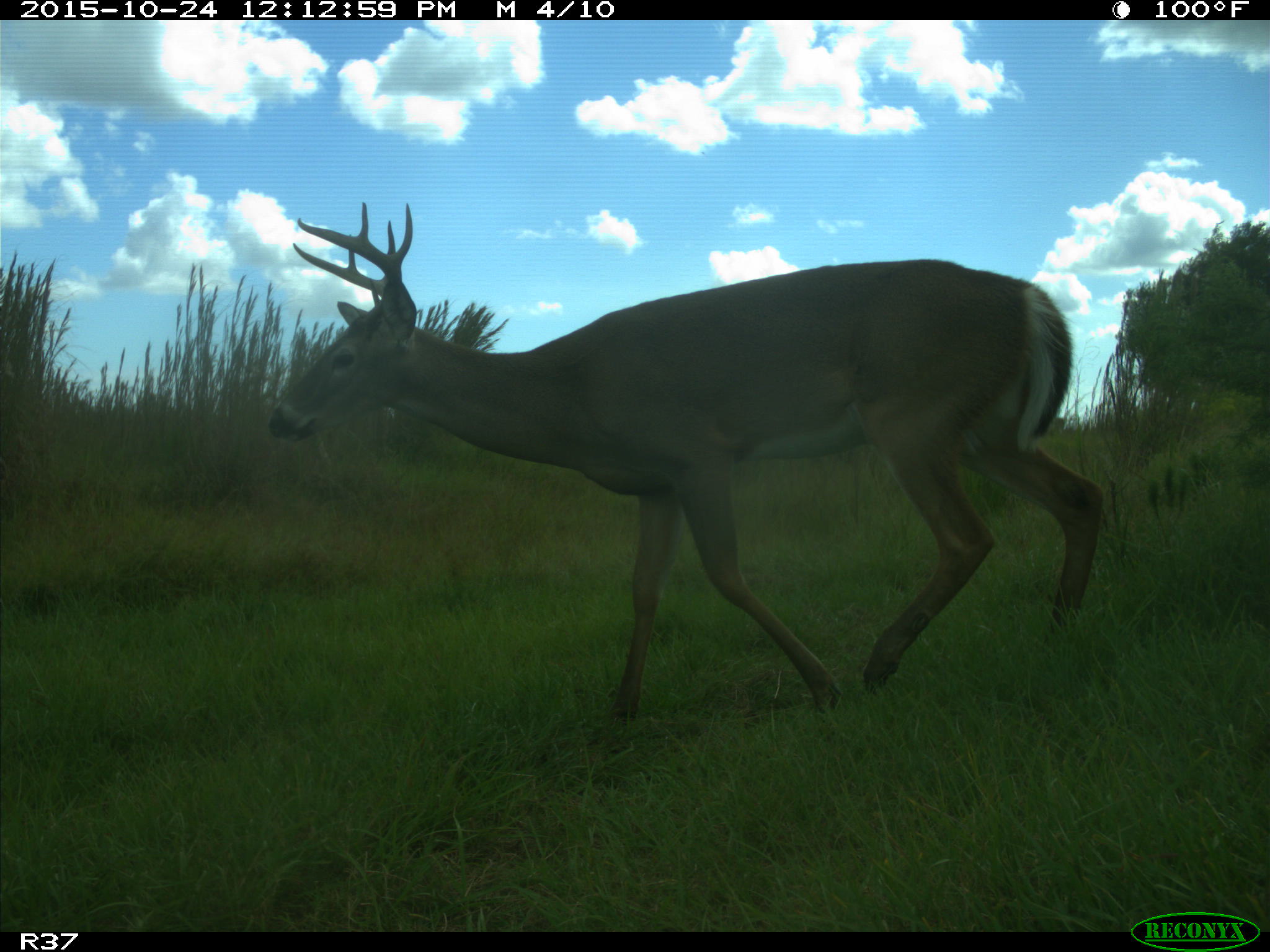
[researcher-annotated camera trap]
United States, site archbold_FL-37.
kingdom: Animalia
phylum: Chordata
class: Mammalia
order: Artiodactyla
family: Cervidae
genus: Odocoileus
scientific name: Odocoileus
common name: deer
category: unidentified deer